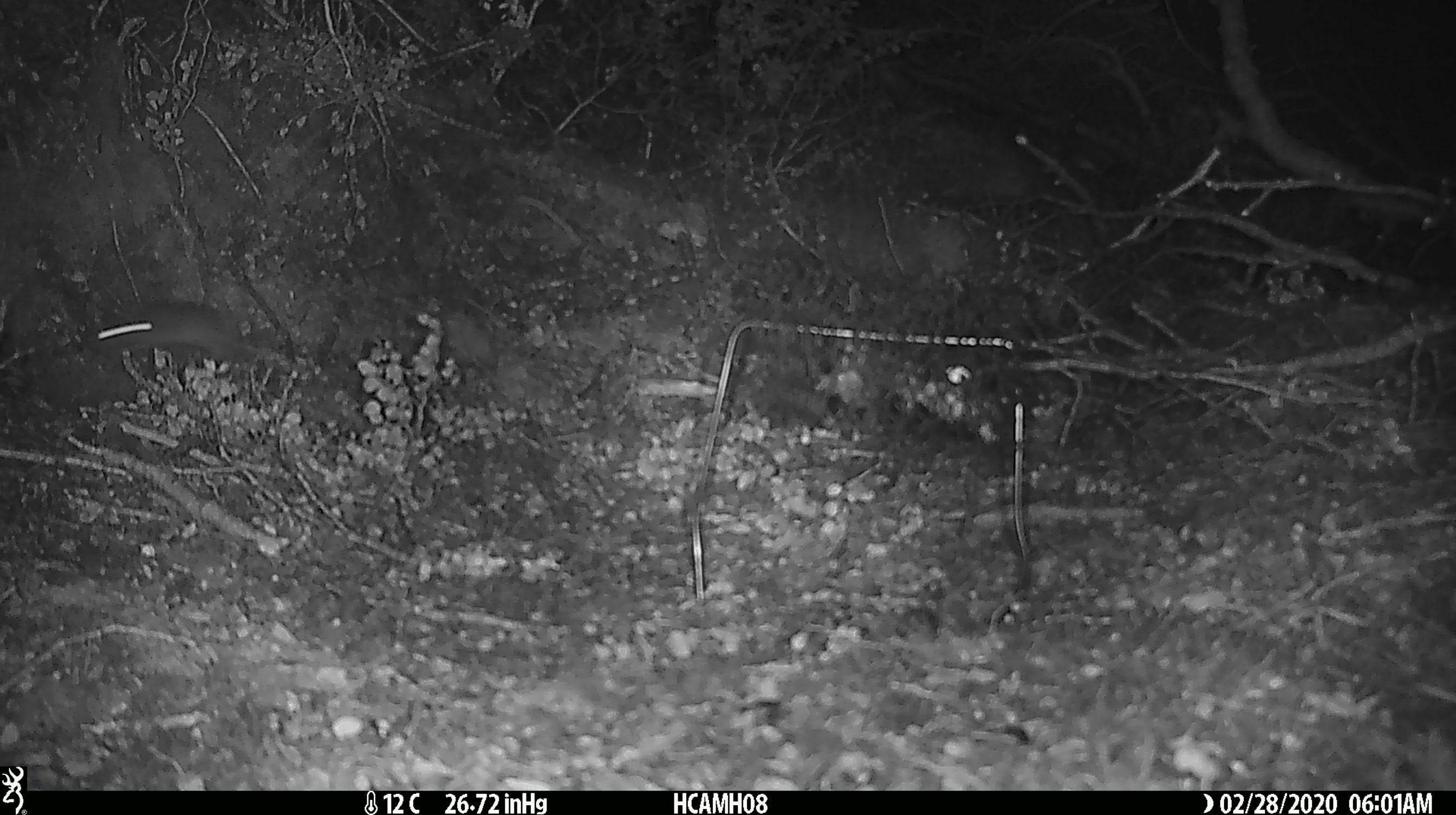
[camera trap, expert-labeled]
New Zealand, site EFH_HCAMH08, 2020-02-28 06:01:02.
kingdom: Animalia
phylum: Chordata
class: Mammalia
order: Rodentia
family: Muridae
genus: Mus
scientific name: Mus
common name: mouse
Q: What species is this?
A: Mouse (Mus).